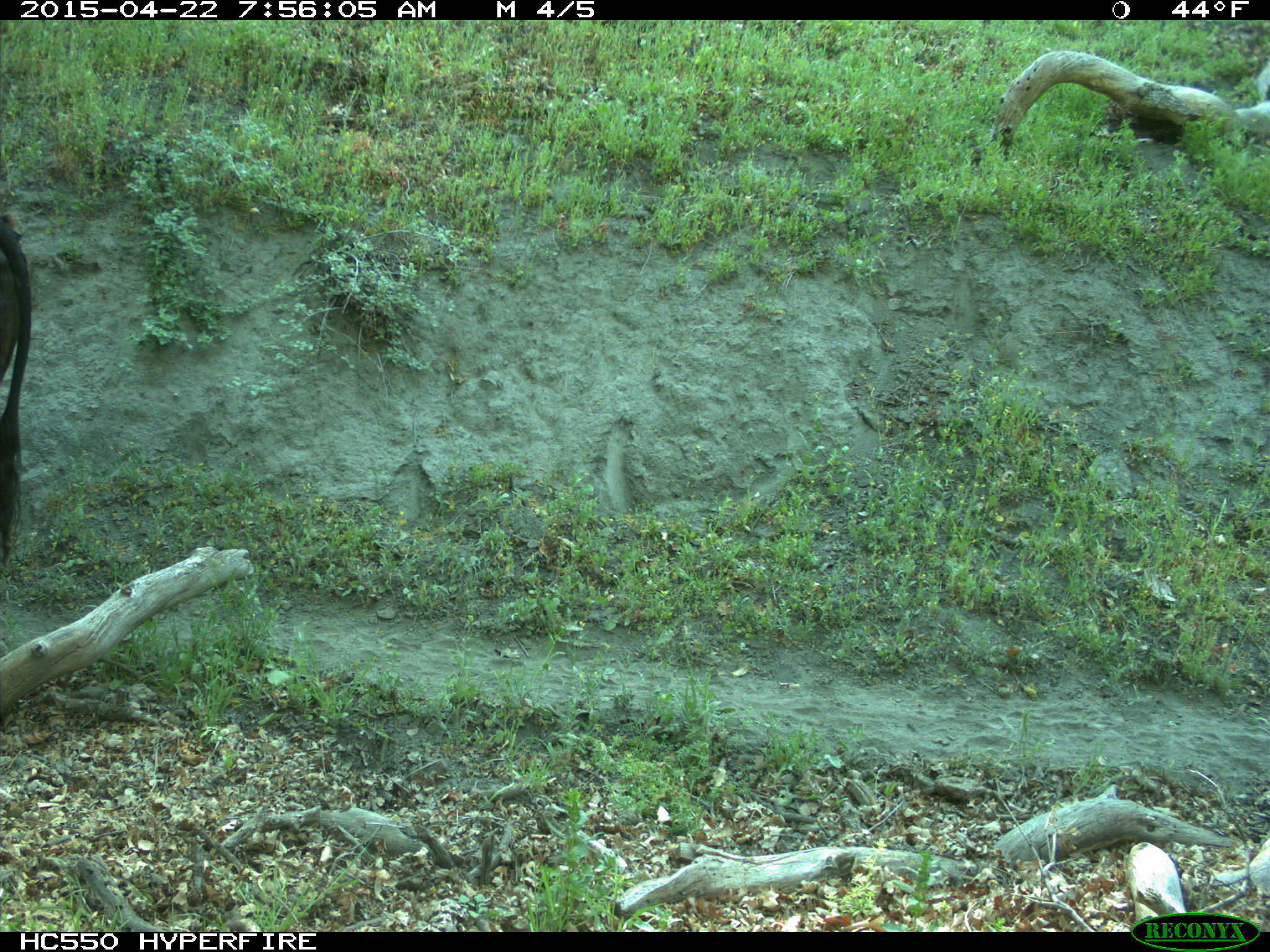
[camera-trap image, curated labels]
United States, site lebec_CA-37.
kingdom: Animalia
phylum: Chordata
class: Mammalia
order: Artiodactyla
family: Bovidae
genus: Bos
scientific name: Bos taurus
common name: domestic cow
Bos taurus (domestic cow).